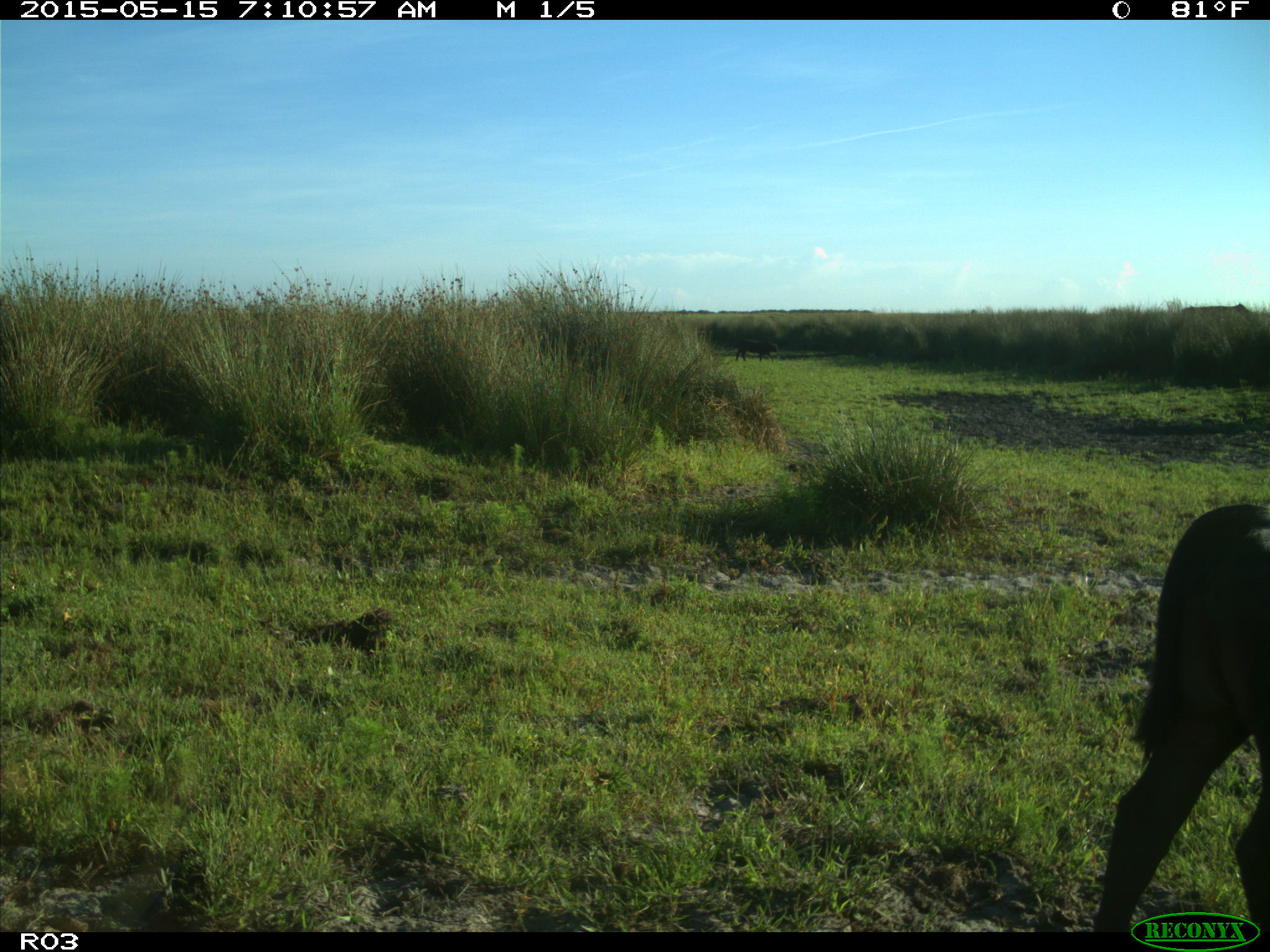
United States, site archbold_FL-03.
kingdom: Animalia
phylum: Chordata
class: Mammalia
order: Artiodactyla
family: Bovidae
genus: Bos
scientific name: Bos taurus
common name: domestic cow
Bos taurus (domestic cow).